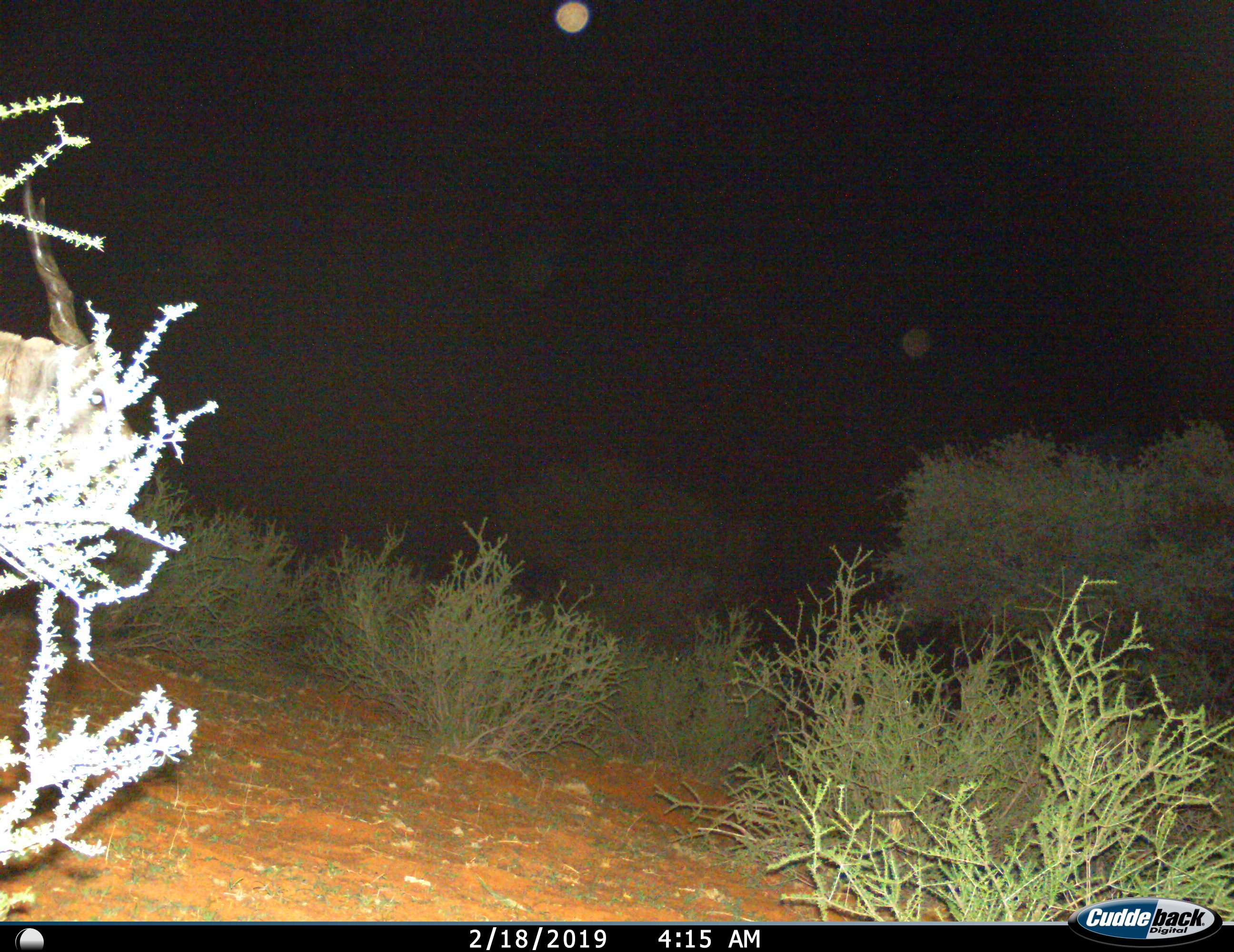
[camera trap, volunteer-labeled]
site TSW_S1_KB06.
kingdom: Animalia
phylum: Chordata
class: Mammalia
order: Artiodactyla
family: Bovidae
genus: Tragelaphus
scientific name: Tragelaphus oryx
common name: eland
Eland (Tragelaphus oryx), count 1. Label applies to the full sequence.